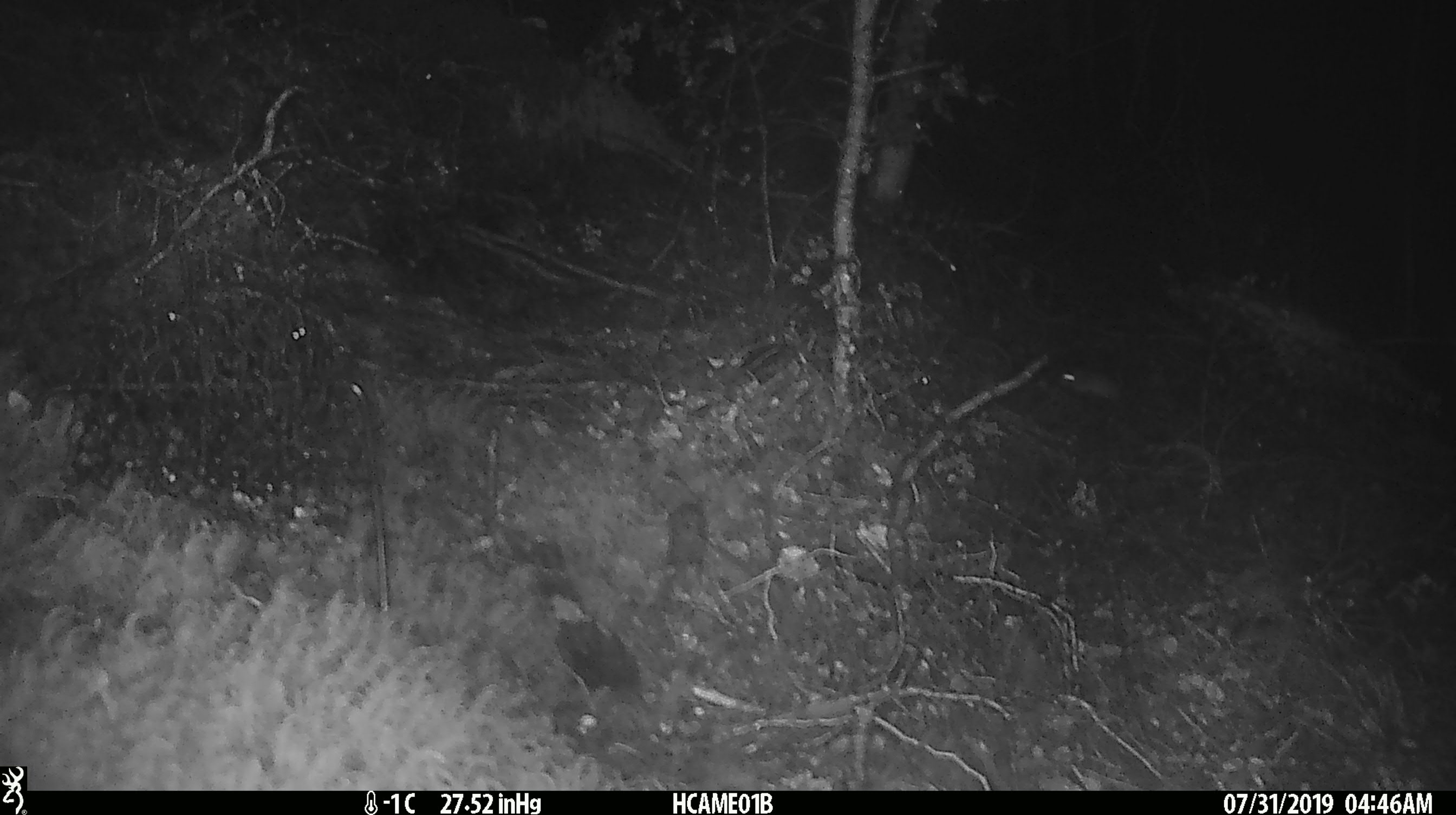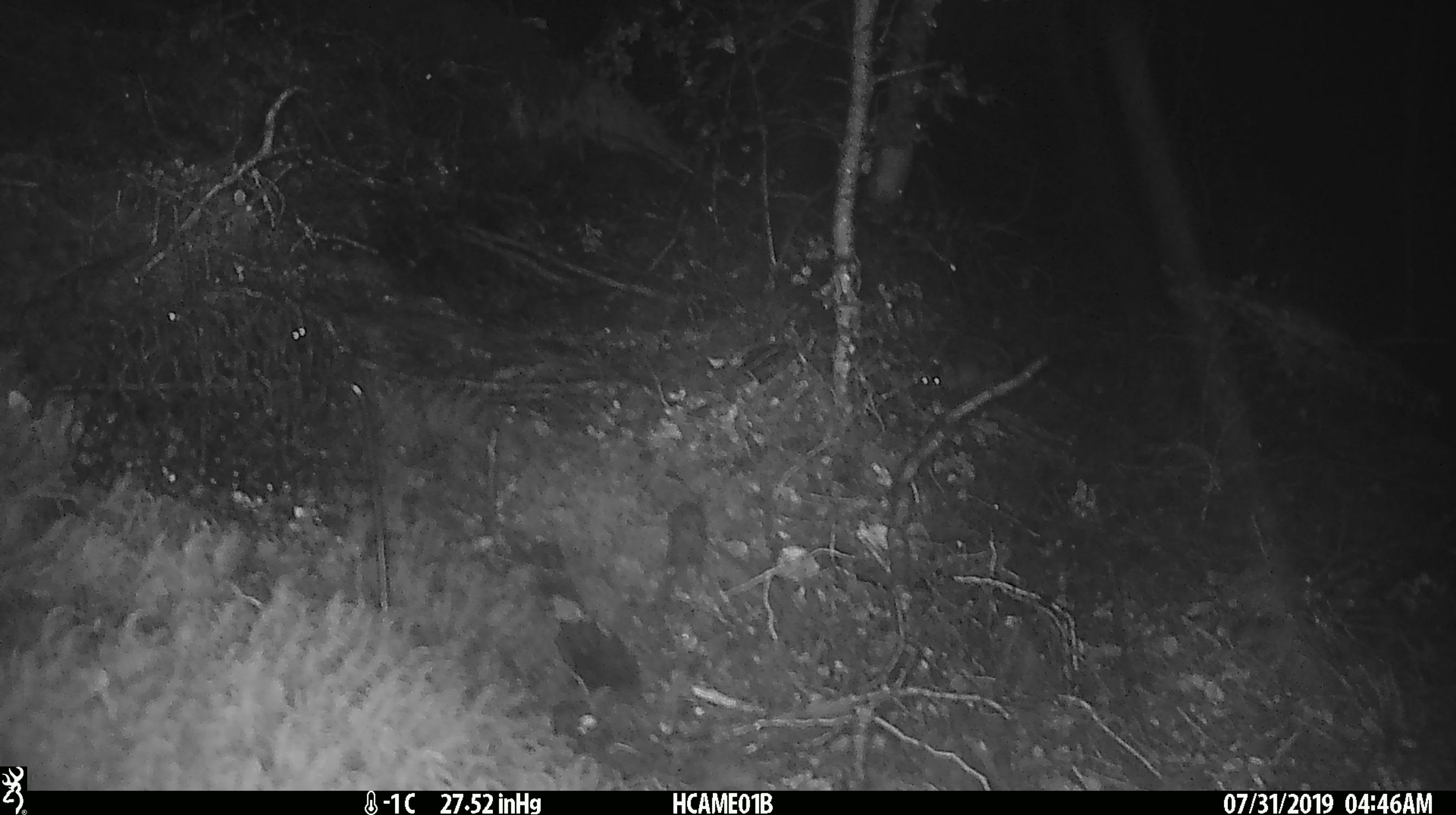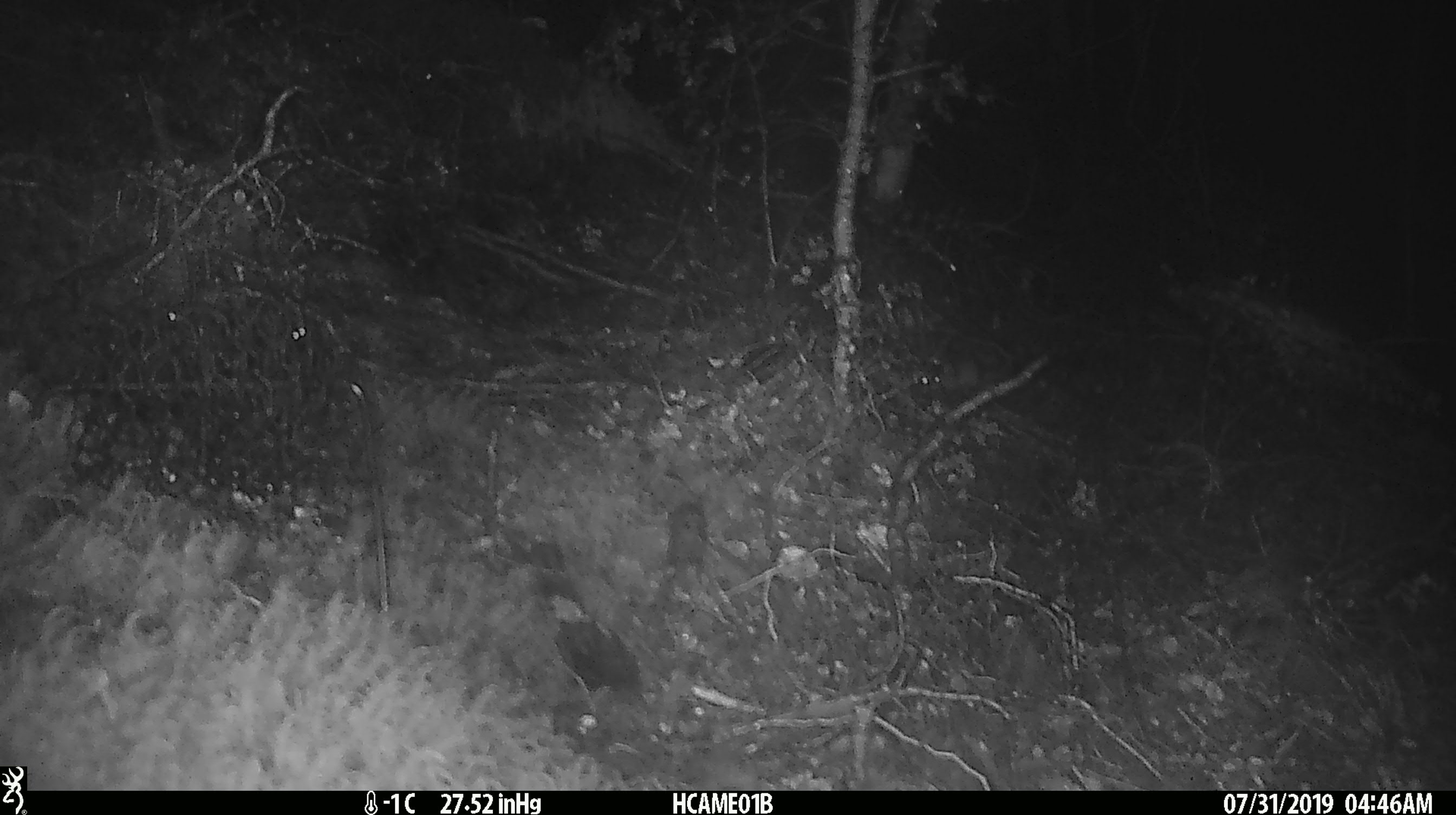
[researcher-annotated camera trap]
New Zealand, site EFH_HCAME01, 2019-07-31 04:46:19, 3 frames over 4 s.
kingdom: Animalia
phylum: Chordata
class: Mammalia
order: Rodentia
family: Muridae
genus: Mus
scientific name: Mus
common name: mouse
Mouse (Mus).